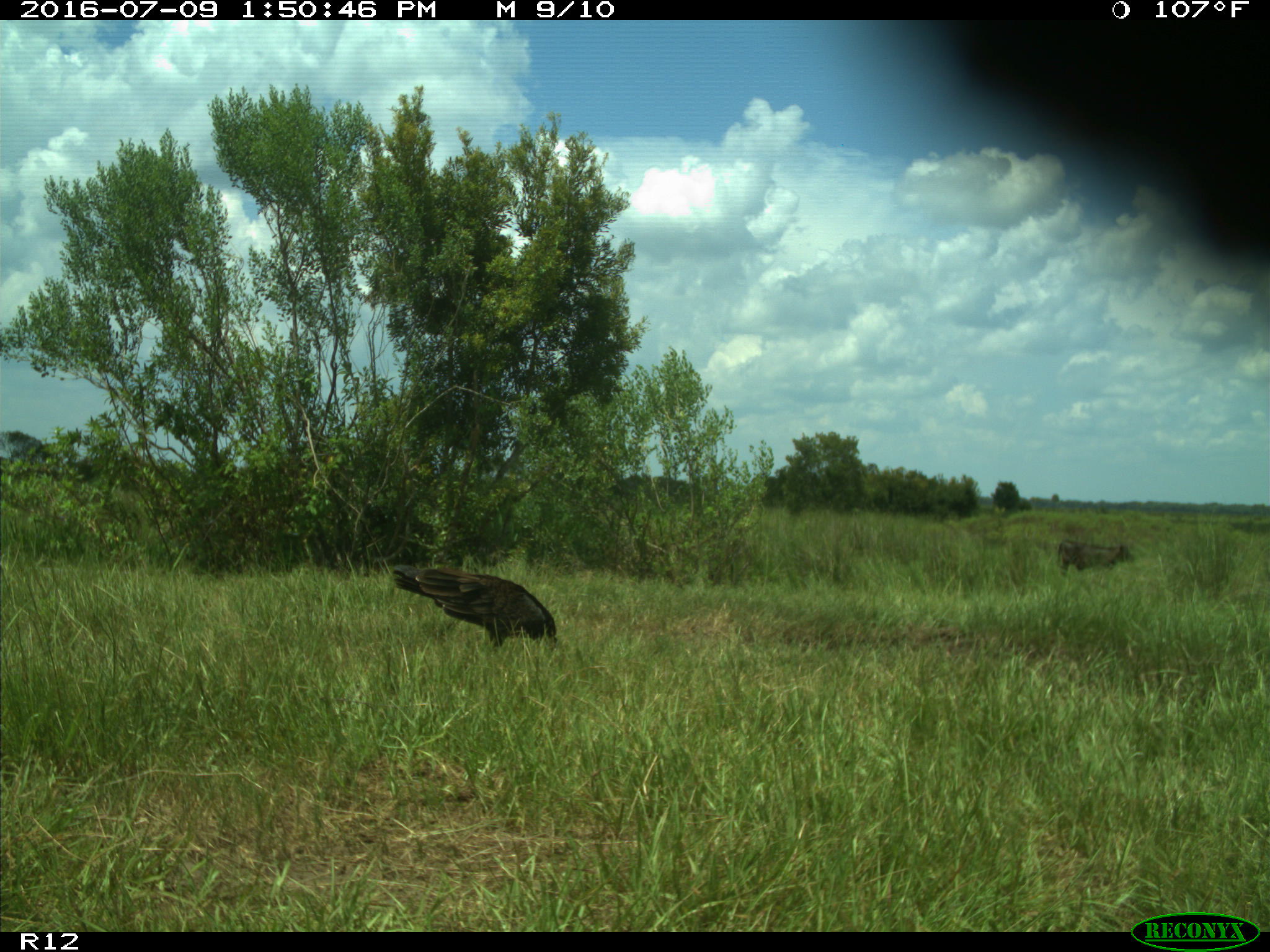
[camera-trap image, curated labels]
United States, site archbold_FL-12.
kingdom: Animalia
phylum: Chordata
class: Mammalia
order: Artiodactyla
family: Bovidae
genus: Bos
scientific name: Bos taurus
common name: domestic cow